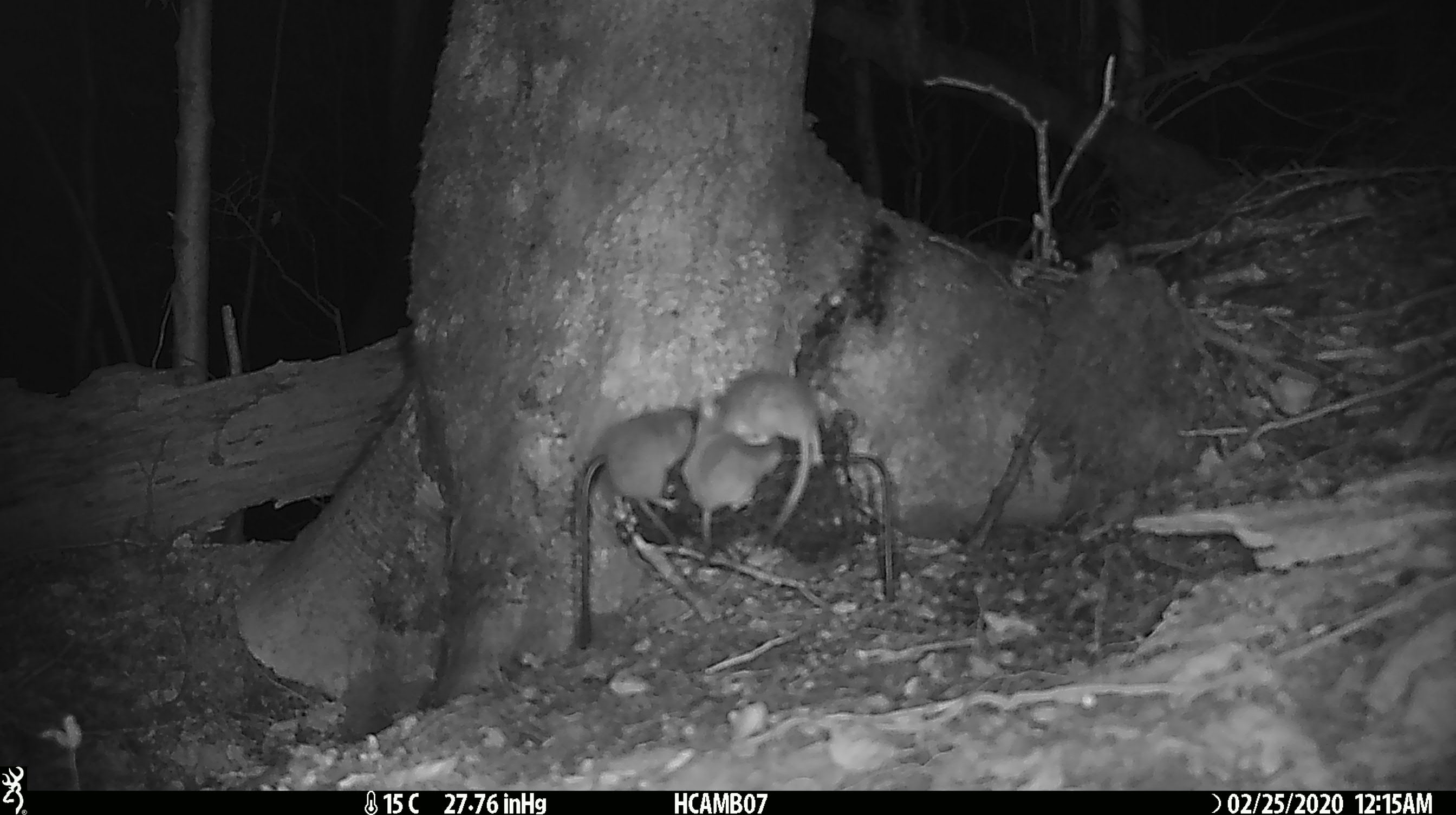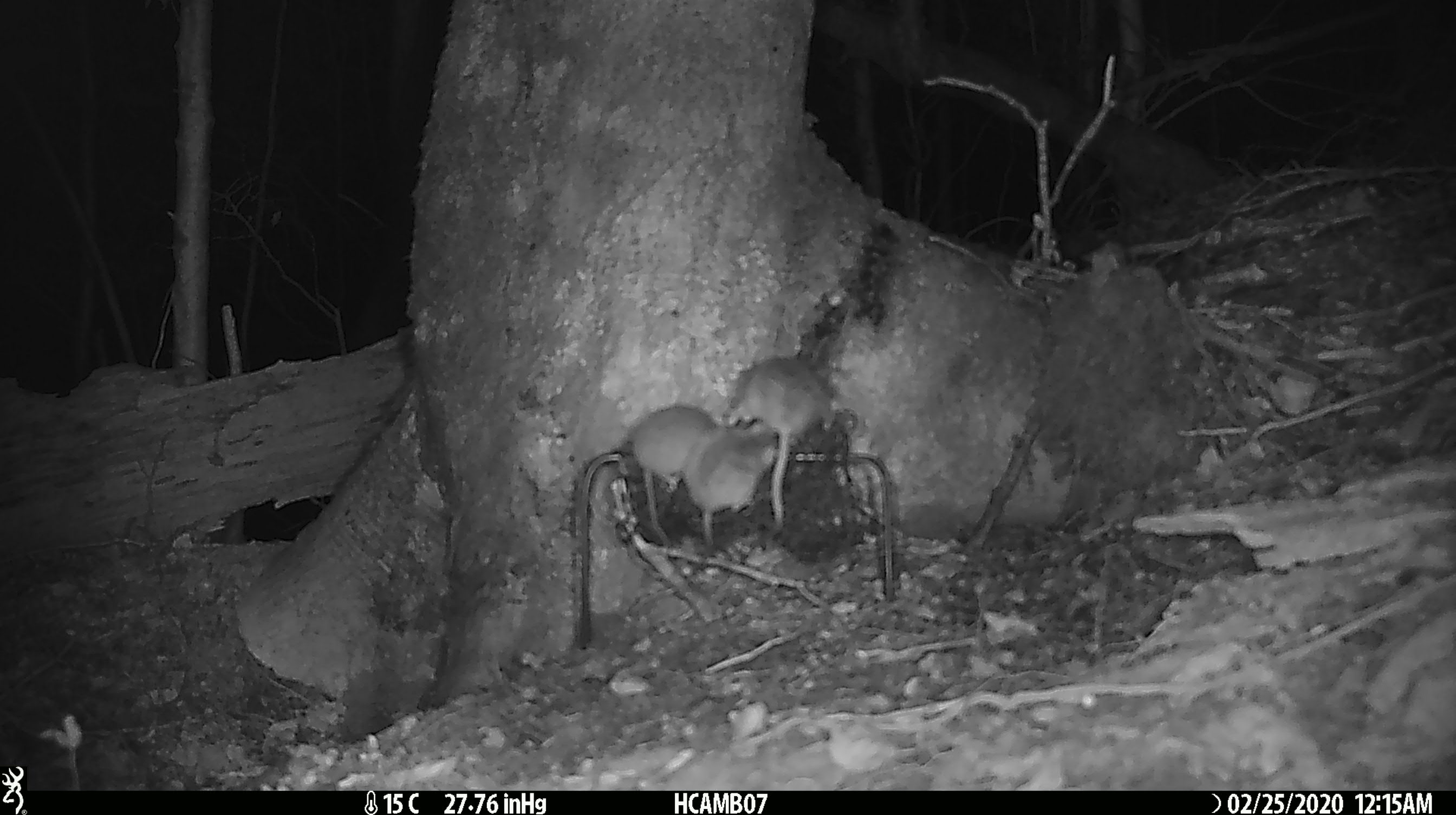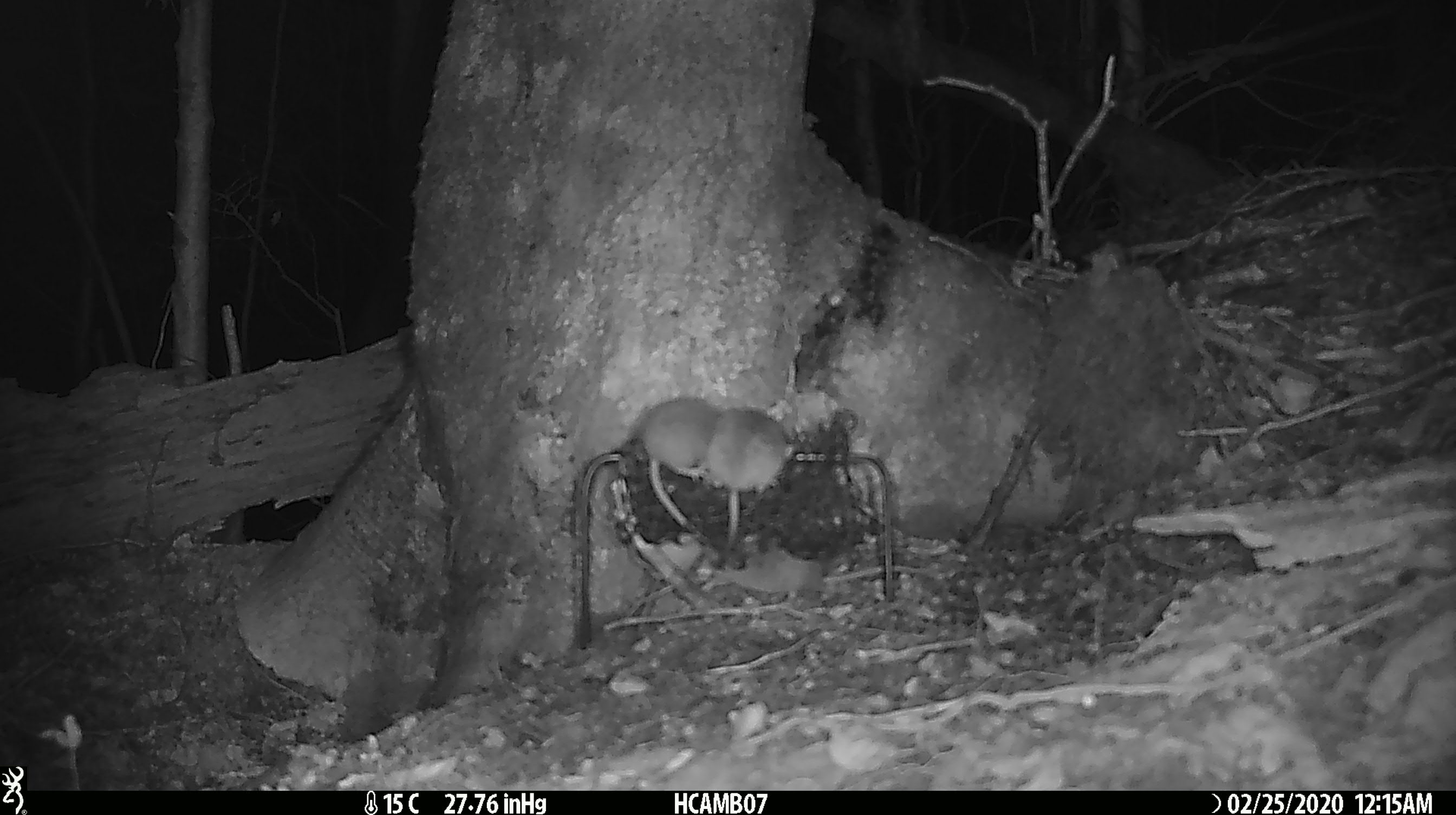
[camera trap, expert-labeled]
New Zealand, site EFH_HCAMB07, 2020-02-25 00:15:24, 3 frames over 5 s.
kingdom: Animalia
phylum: Chordata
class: Mammalia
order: Rodentia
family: Muridae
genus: Mus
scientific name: Mus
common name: mouse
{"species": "mouse (Mus)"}